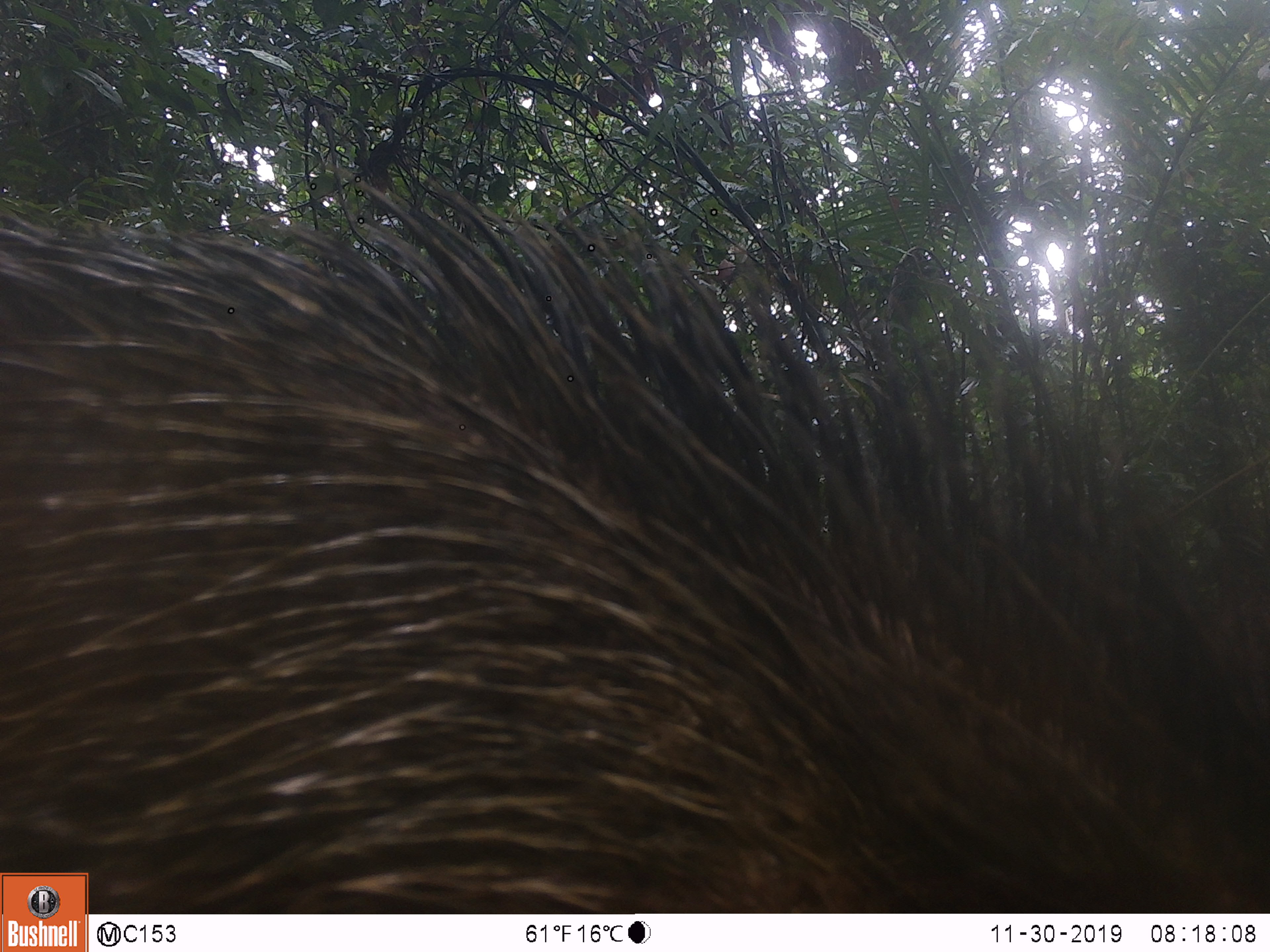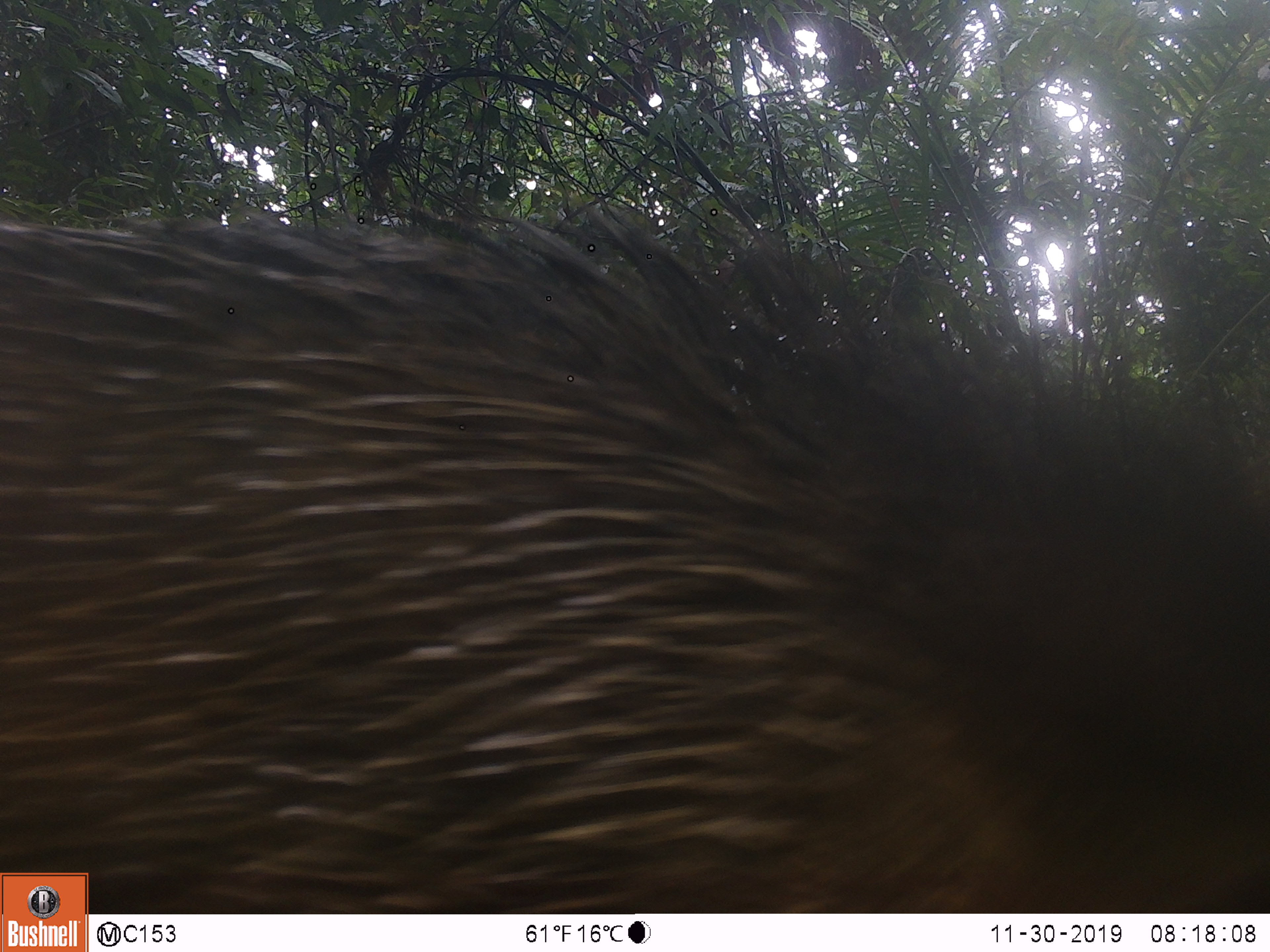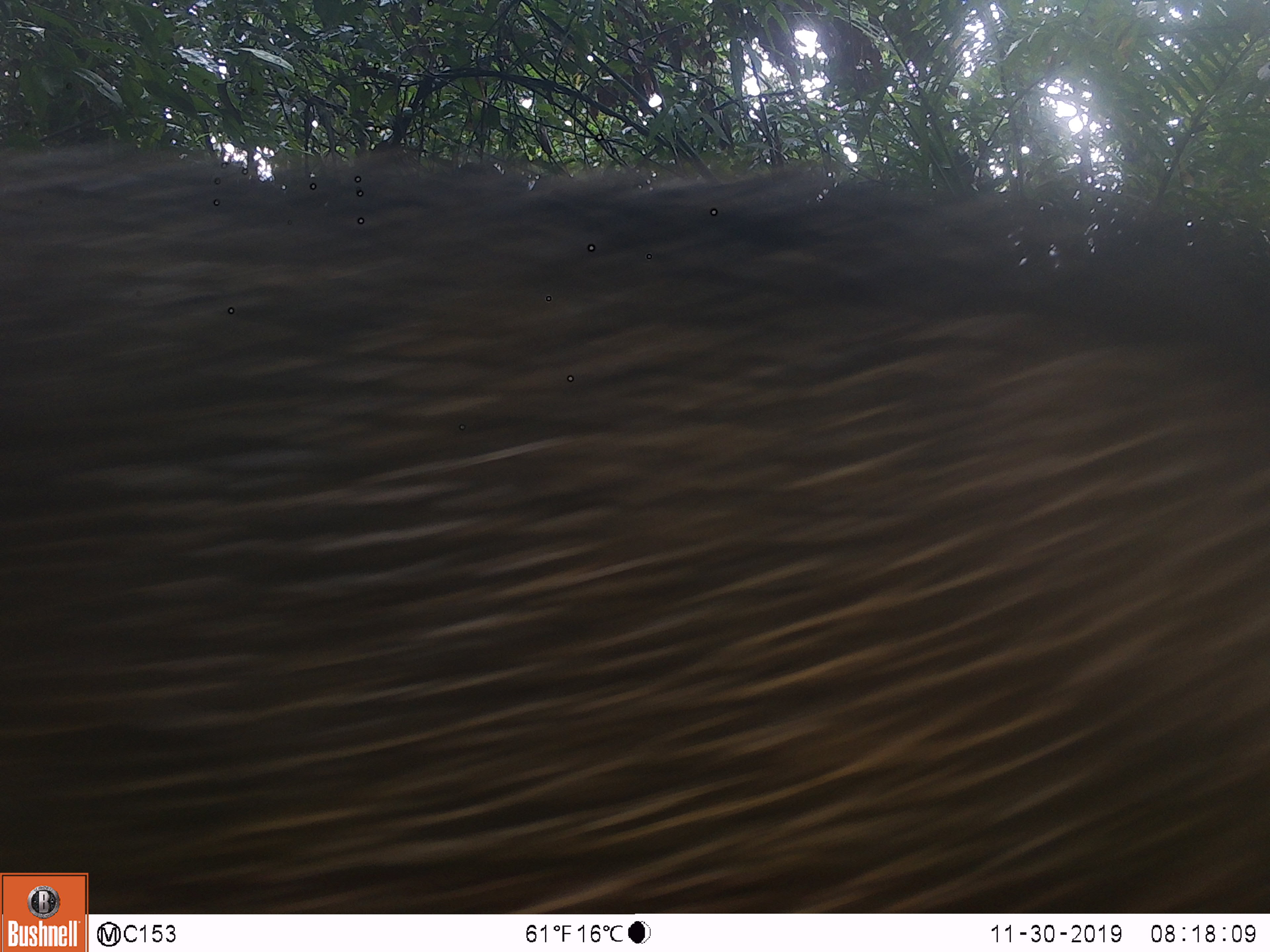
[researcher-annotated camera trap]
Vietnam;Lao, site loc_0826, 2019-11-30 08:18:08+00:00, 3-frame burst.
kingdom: Animalia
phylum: Chordata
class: Mammalia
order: Artiodactyla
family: Suidae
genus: Sus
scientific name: Sus scrofa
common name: eurasian wild pig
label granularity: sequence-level